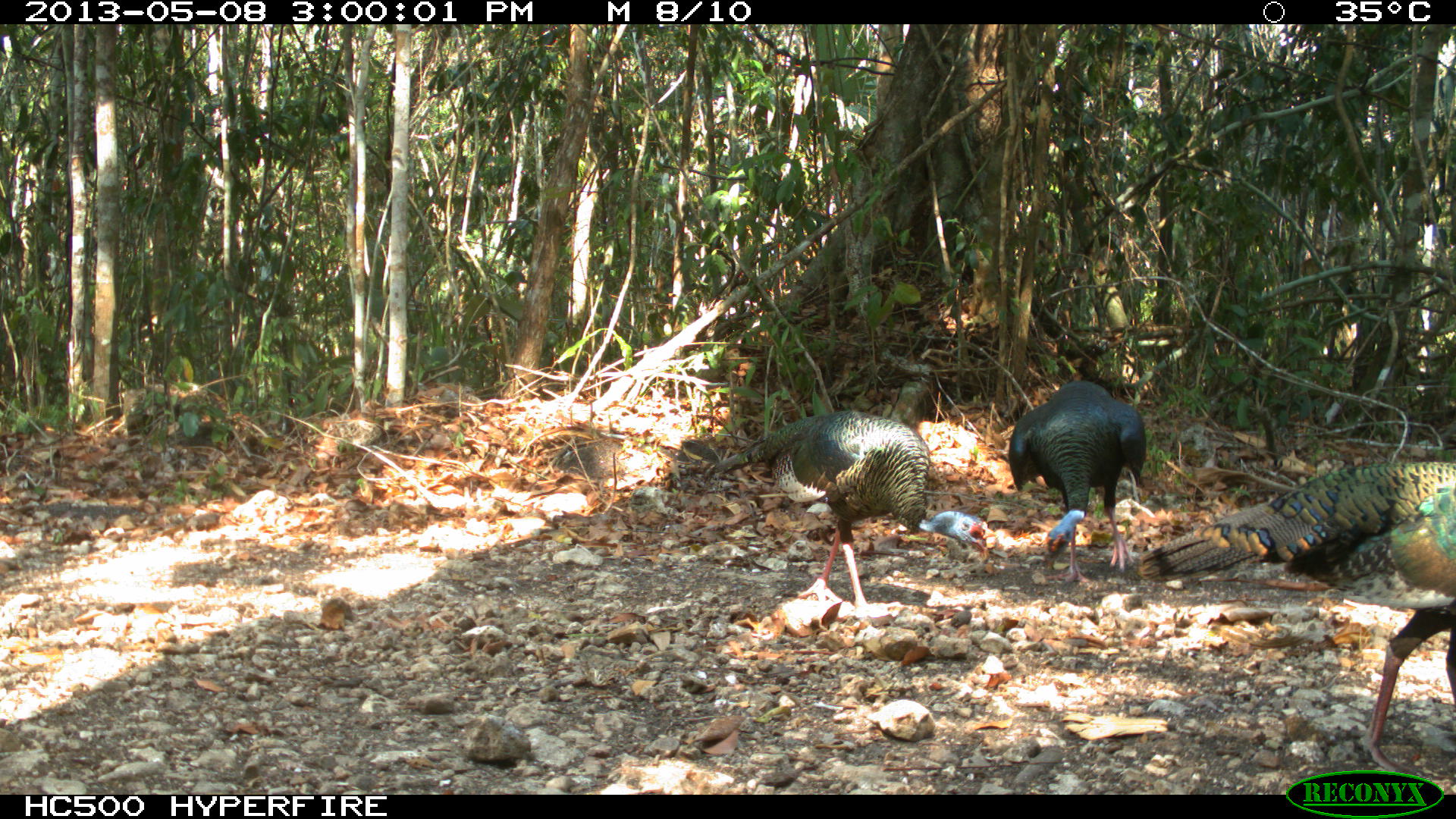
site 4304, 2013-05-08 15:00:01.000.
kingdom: Animalia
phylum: Chordata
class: Aves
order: Galliformes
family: Phasianidae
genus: Meleagris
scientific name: Meleagris ocellata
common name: ocellated turkey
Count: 4.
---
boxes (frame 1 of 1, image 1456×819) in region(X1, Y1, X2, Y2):
meleagris ocellata: region(707, 412, 990, 621); region(1134, 459, 1456, 595); region(1007, 380, 1144, 585); region(1366, 512, 1456, 771)